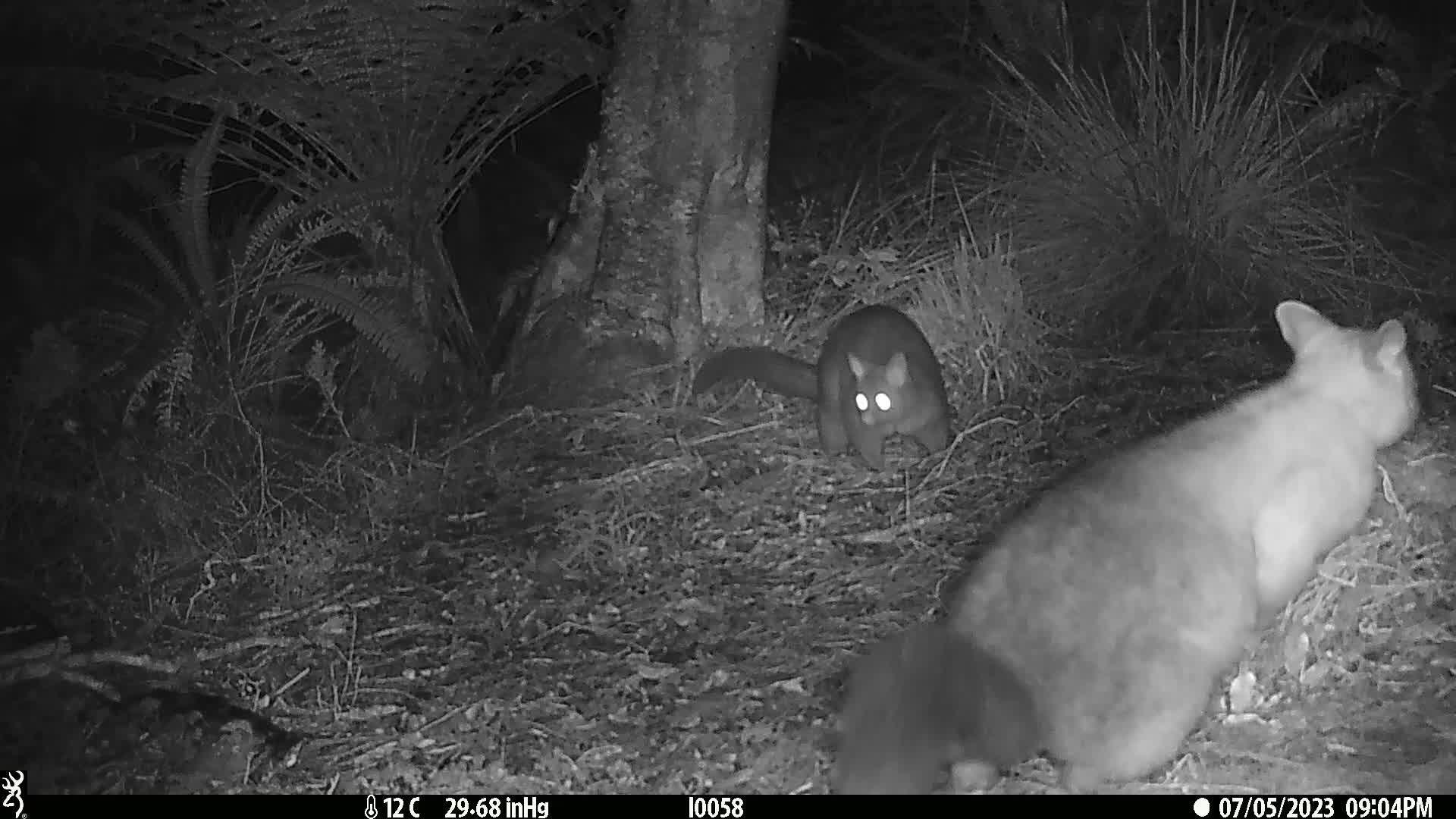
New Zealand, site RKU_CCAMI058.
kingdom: Animalia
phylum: Chordata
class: Mammalia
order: Diprotodontia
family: Phalangeridae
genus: Trichosurus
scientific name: Trichosurus vulpecula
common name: common brushtail possum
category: possum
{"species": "possum (common brushtail possum) (Trichosurus vulpecula)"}